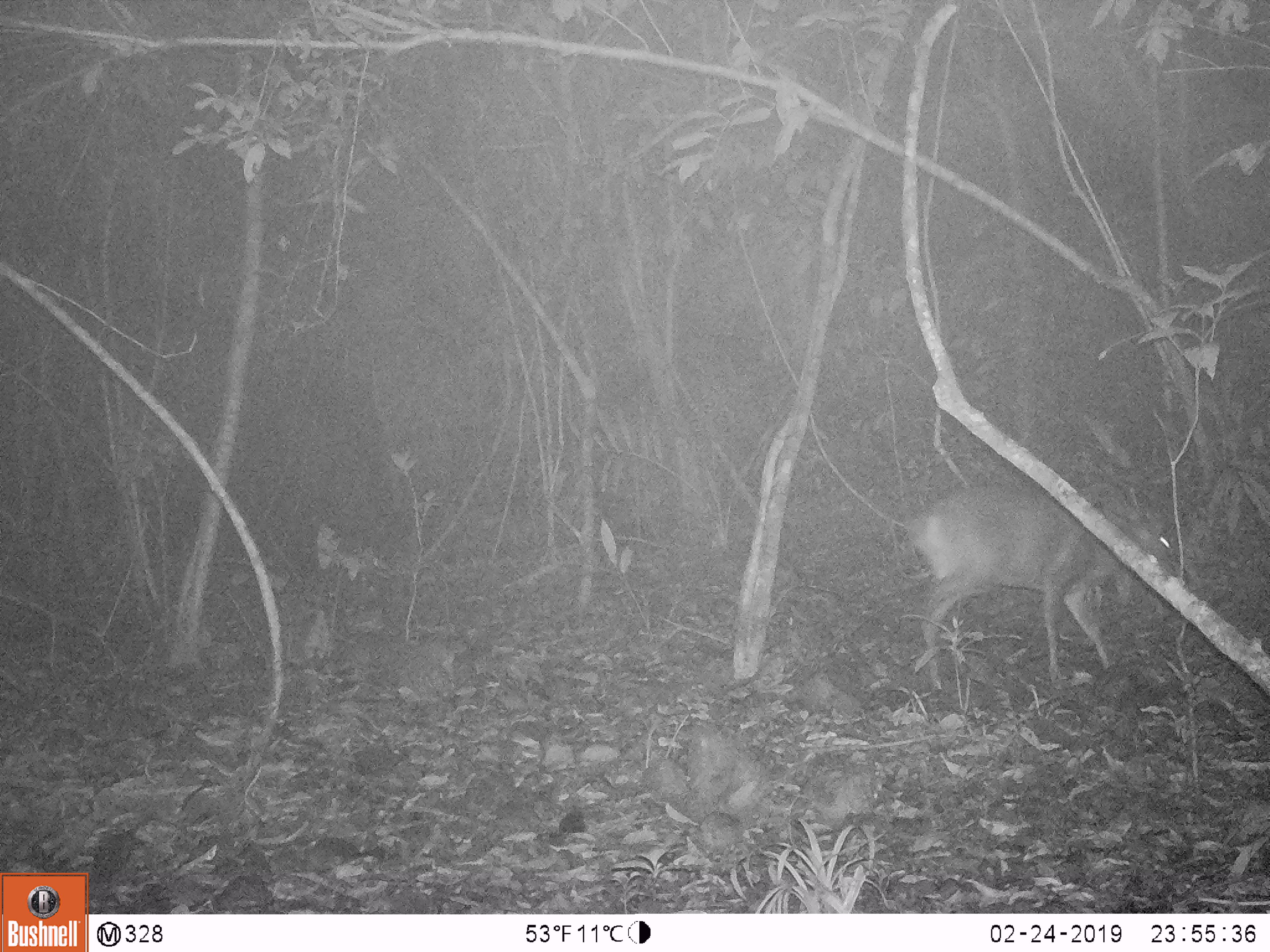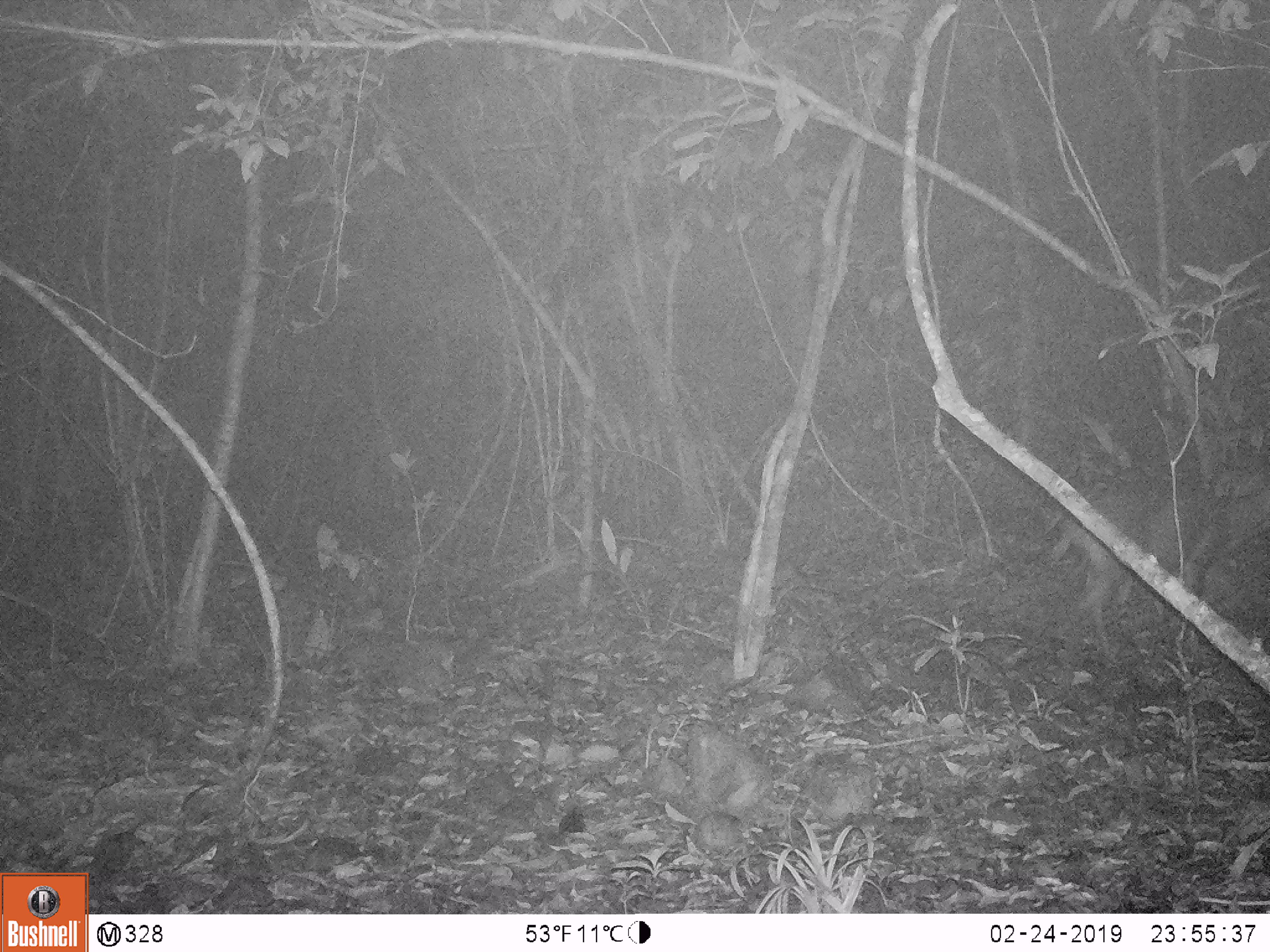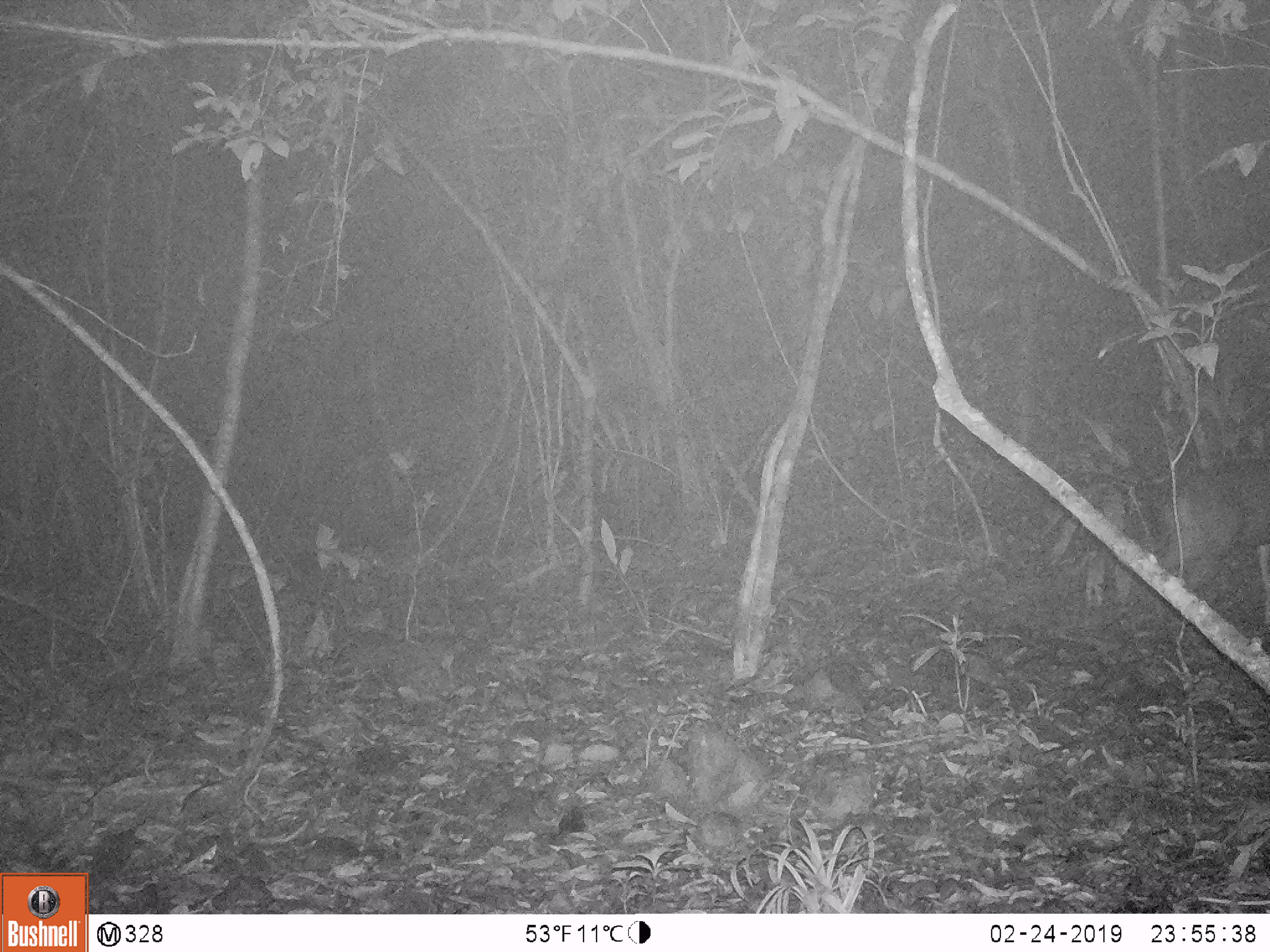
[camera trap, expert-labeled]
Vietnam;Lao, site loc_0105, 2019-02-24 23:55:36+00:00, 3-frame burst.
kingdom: Animalia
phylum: Chordata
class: Mammalia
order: Artiodactyla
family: Cervidae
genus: Muntiacus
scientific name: Muntiacus vuquangensis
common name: large-antlered muntjac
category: large antlered muntjac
Large antlered muntjac (large-antlered muntjac) (Muntiacus vuquangensis). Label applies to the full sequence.